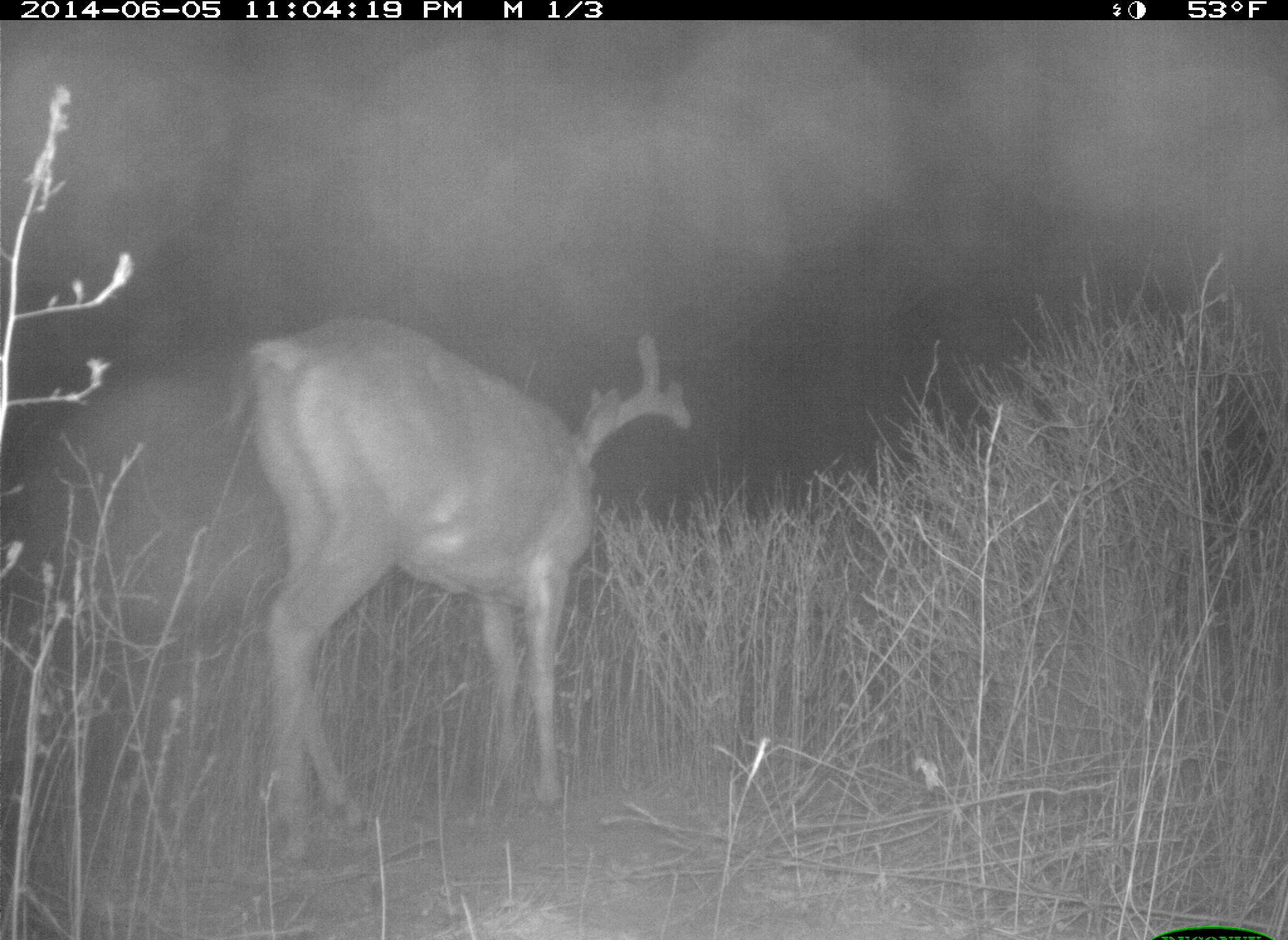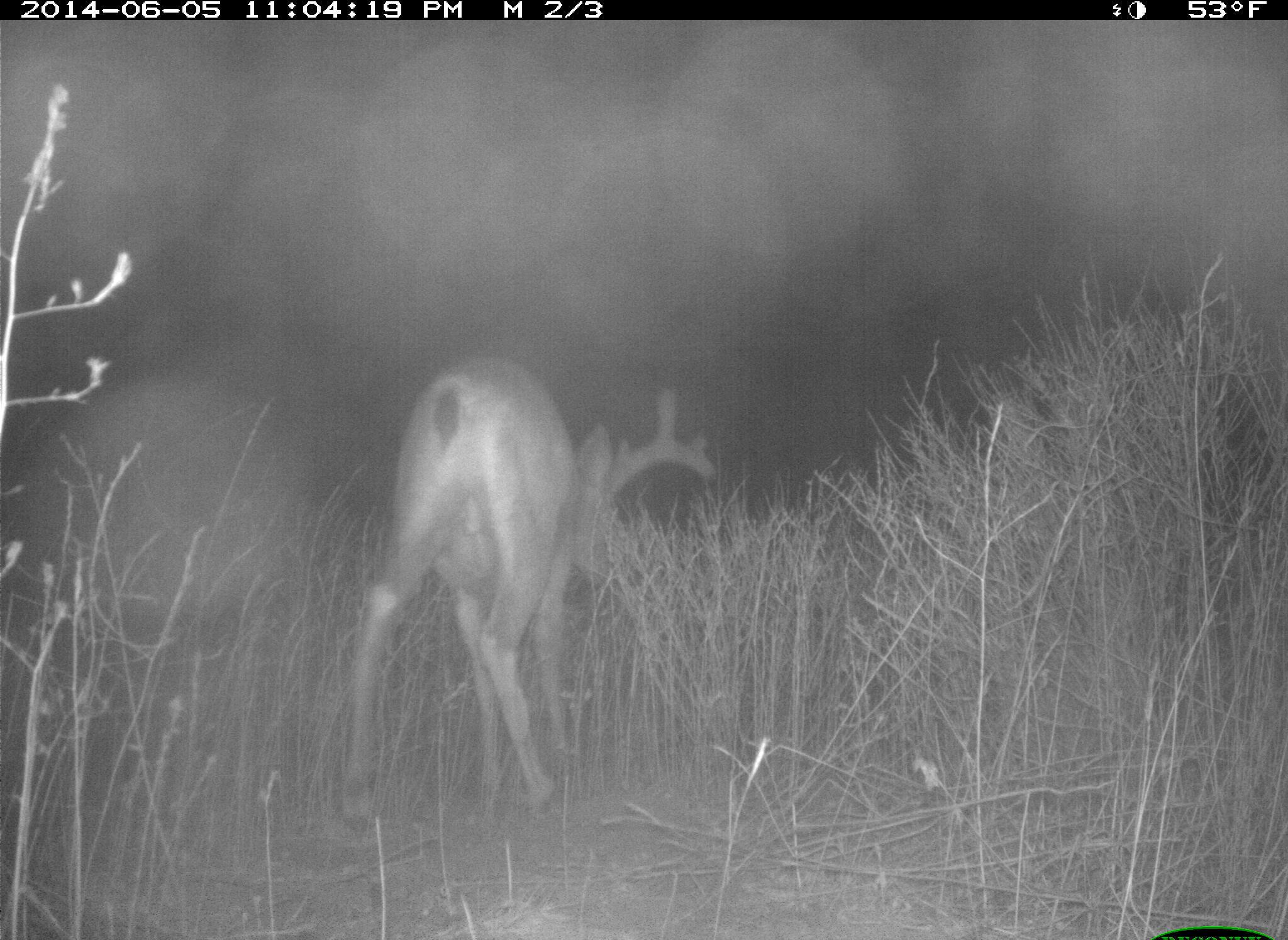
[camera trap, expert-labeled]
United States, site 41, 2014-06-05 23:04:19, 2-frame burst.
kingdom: Animalia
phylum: Chordata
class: Mammalia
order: Artiodactyla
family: Cervidae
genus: Odocoileus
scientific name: Odocoileus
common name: deer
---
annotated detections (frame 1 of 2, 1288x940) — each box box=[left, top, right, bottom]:
deer: box=[218, 314, 695, 875]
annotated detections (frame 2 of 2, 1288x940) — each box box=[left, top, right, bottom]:
deer: box=[338, 354, 717, 840]